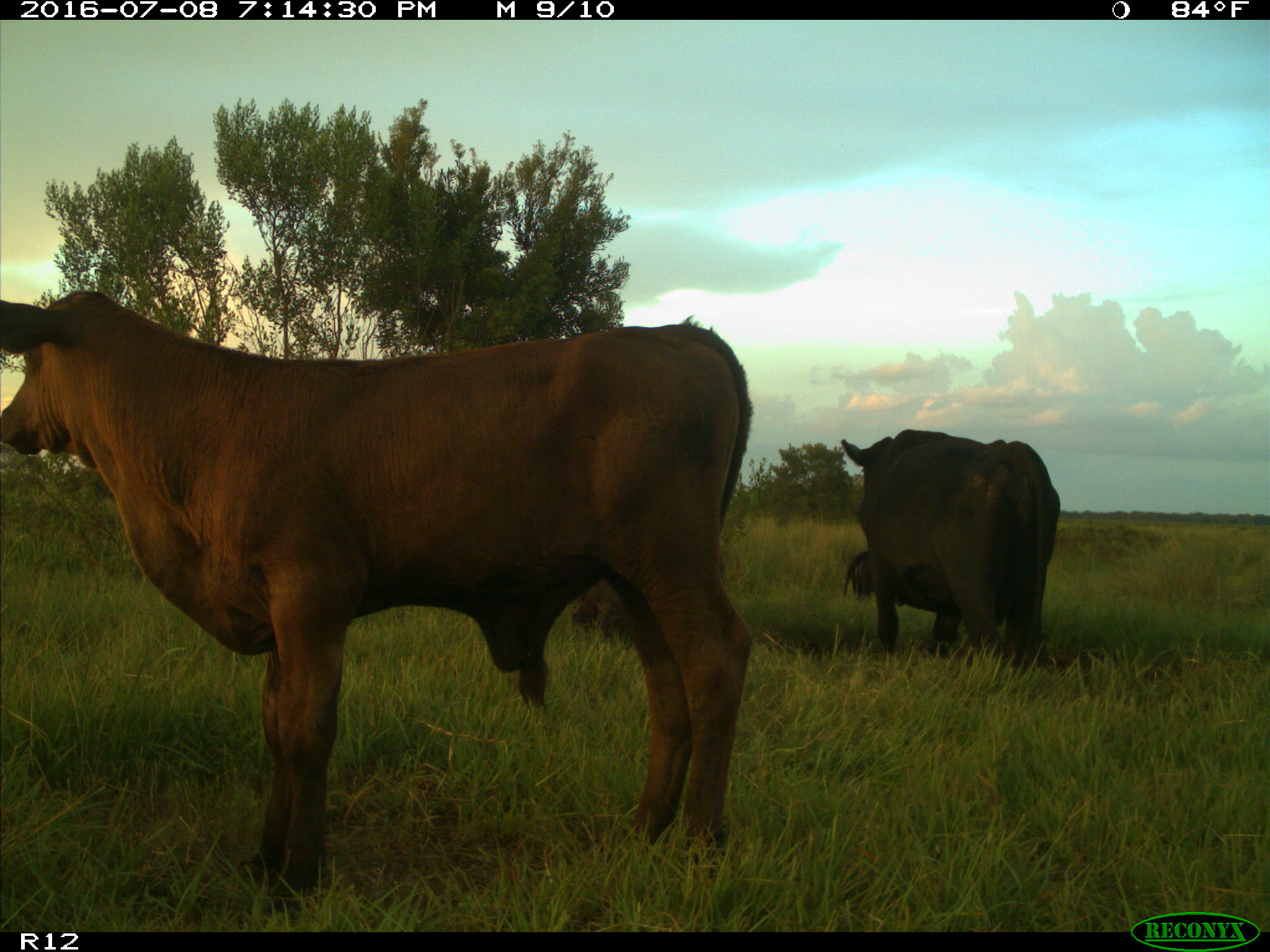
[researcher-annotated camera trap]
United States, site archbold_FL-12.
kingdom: Animalia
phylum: Chordata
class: Mammalia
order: Artiodactyla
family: Bovidae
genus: Bos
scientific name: Bos taurus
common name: domestic cow